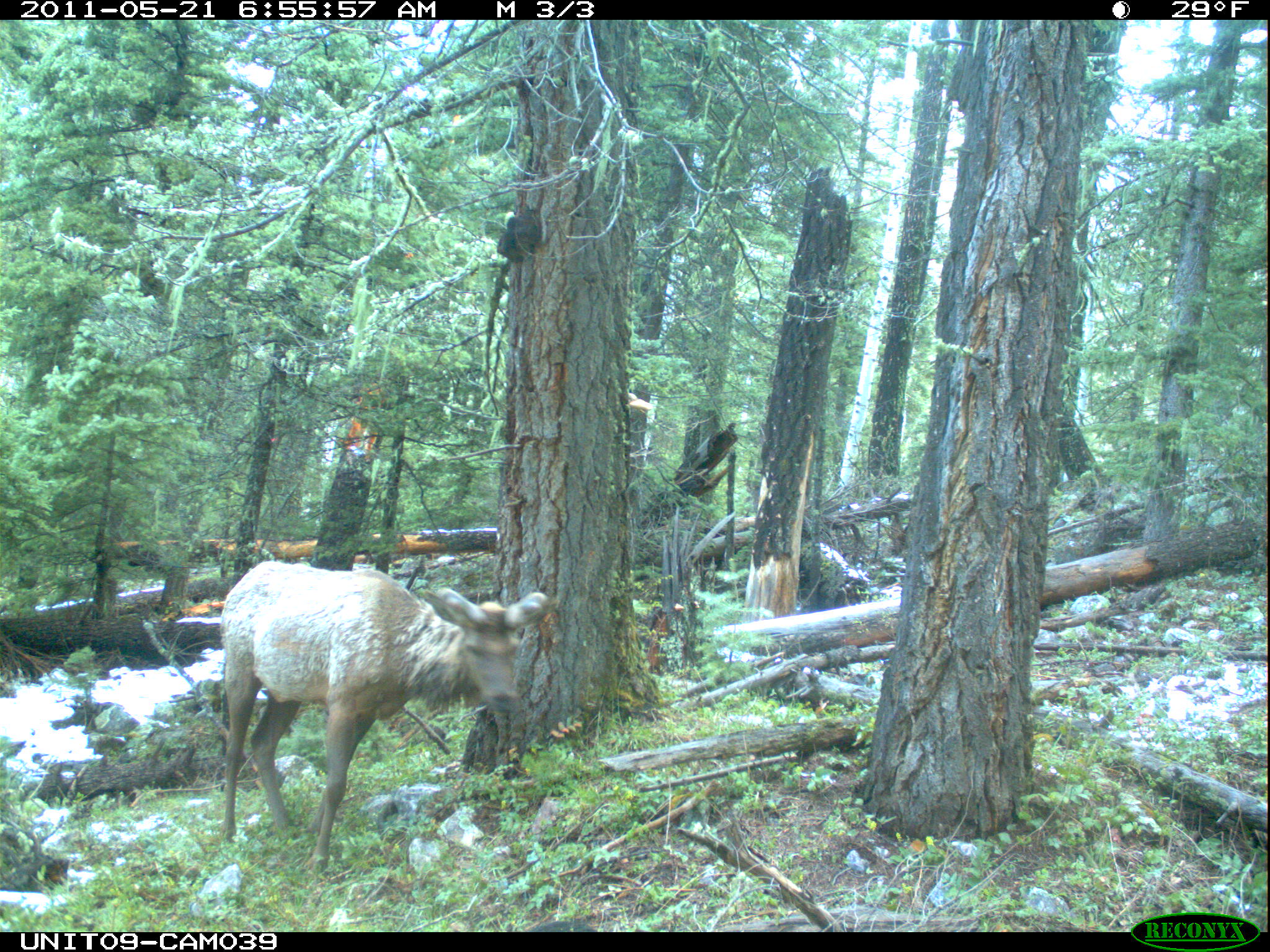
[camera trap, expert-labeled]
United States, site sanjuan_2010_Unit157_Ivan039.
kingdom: Animalia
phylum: Chordata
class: Mammalia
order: Artiodactyla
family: Cervidae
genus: Cervus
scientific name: Cervus elaphus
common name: red deer